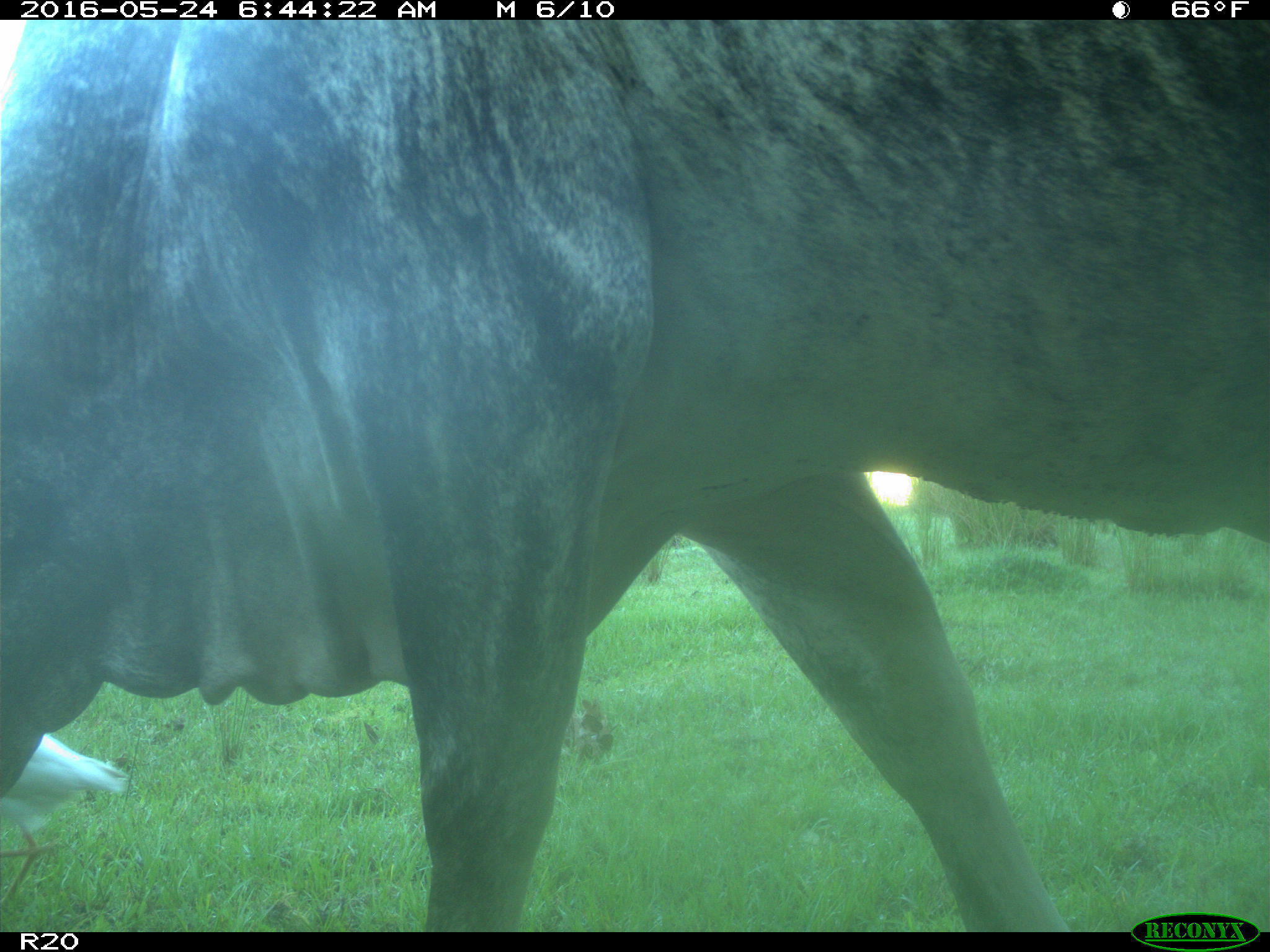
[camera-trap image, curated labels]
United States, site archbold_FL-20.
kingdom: Animalia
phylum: Chordata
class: Mammalia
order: Artiodactyla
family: Bovidae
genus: Bos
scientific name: Bos taurus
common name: domestic cow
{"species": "Bos taurus (domestic cow)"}